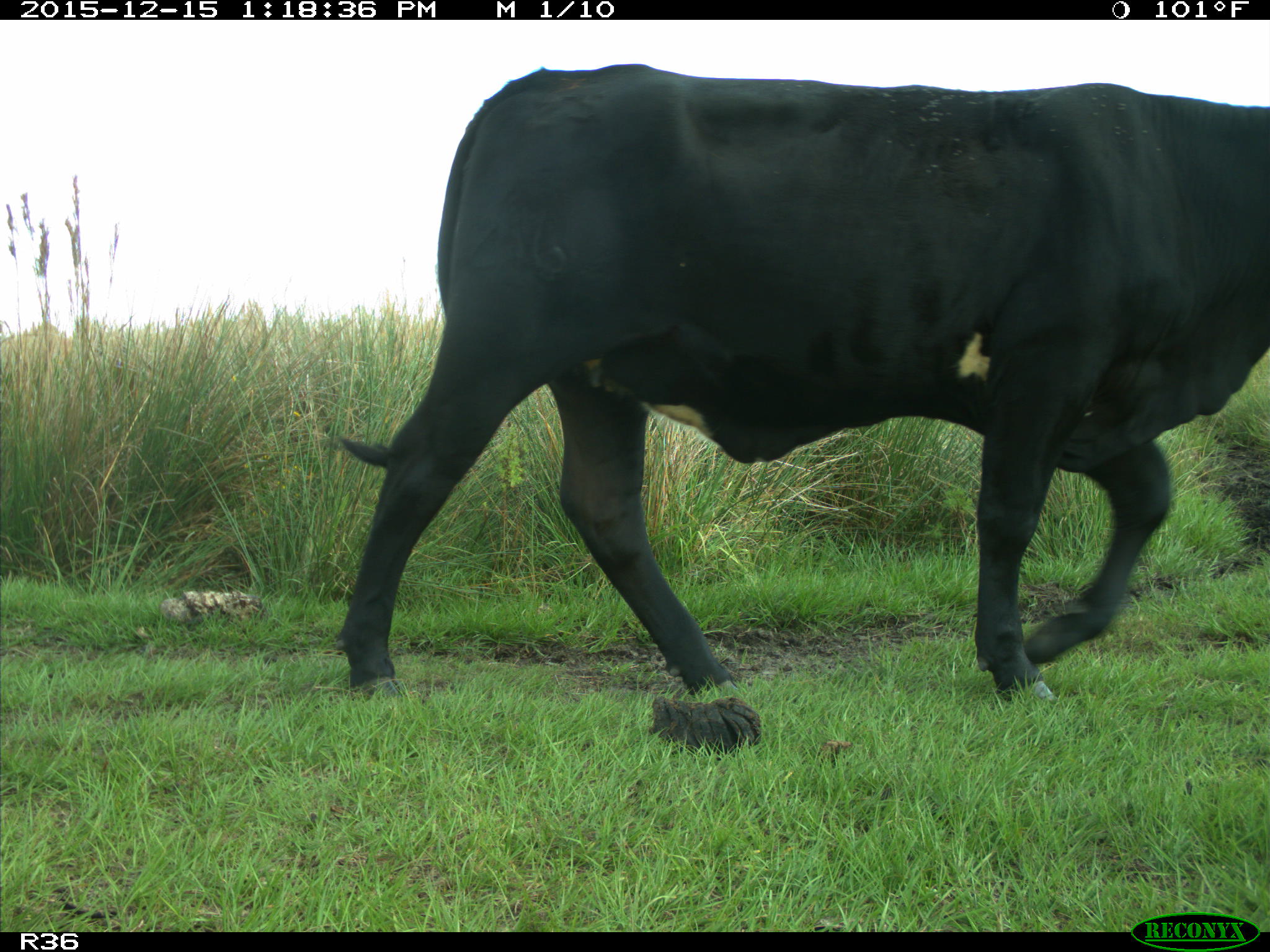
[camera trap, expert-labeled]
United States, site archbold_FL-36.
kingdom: Animalia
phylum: Chordata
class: Mammalia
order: Artiodactyla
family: Bovidae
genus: Bos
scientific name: Bos taurus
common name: domestic cow